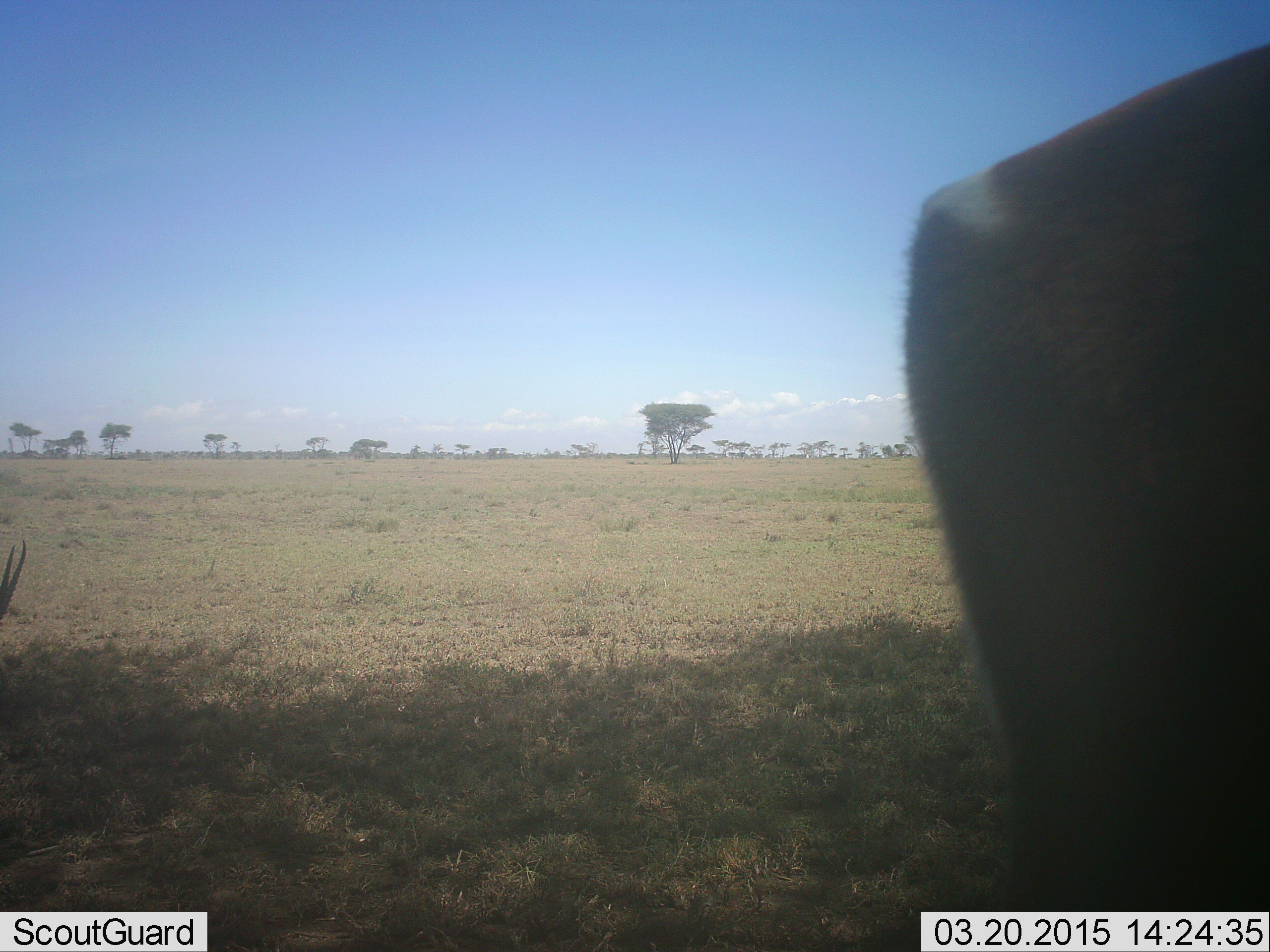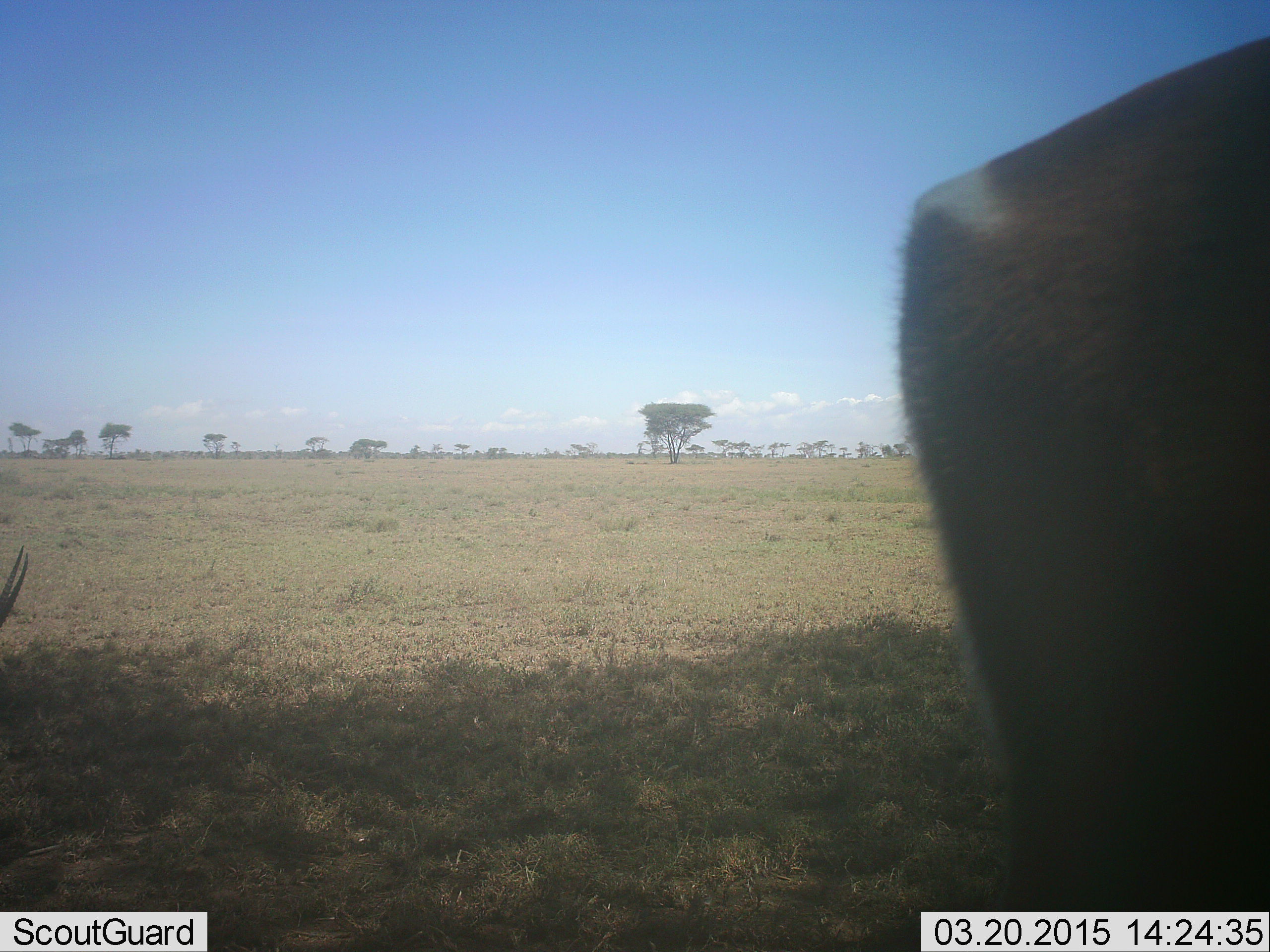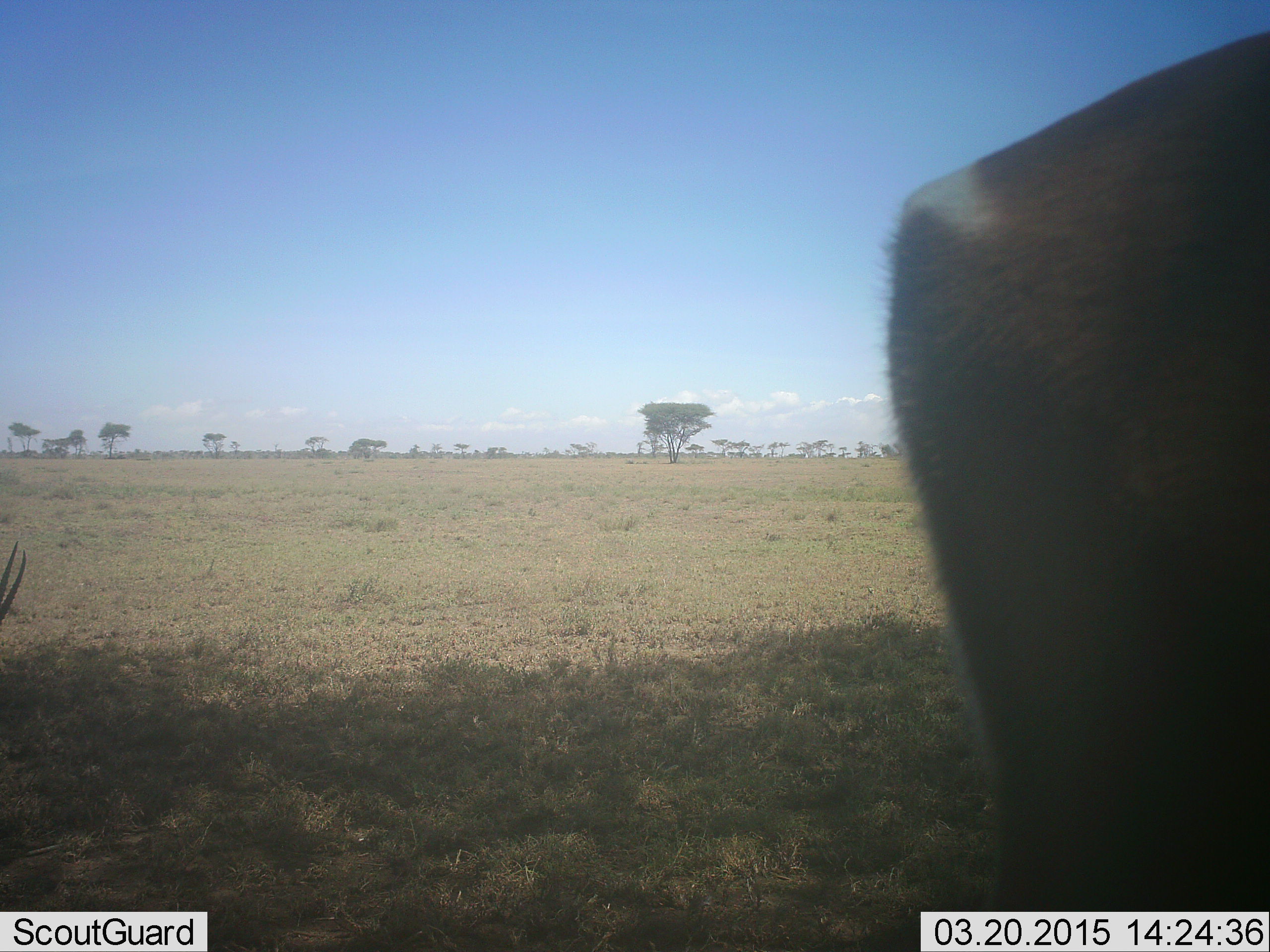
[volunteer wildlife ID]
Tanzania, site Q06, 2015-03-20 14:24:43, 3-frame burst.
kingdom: Animalia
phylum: Chordata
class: Mammalia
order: Artiodactyla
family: Bovidae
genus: Nanger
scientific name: Nanger granti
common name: grant's gazelle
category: gazellegrants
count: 2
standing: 100%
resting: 0%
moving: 0%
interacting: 0%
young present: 0%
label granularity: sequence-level